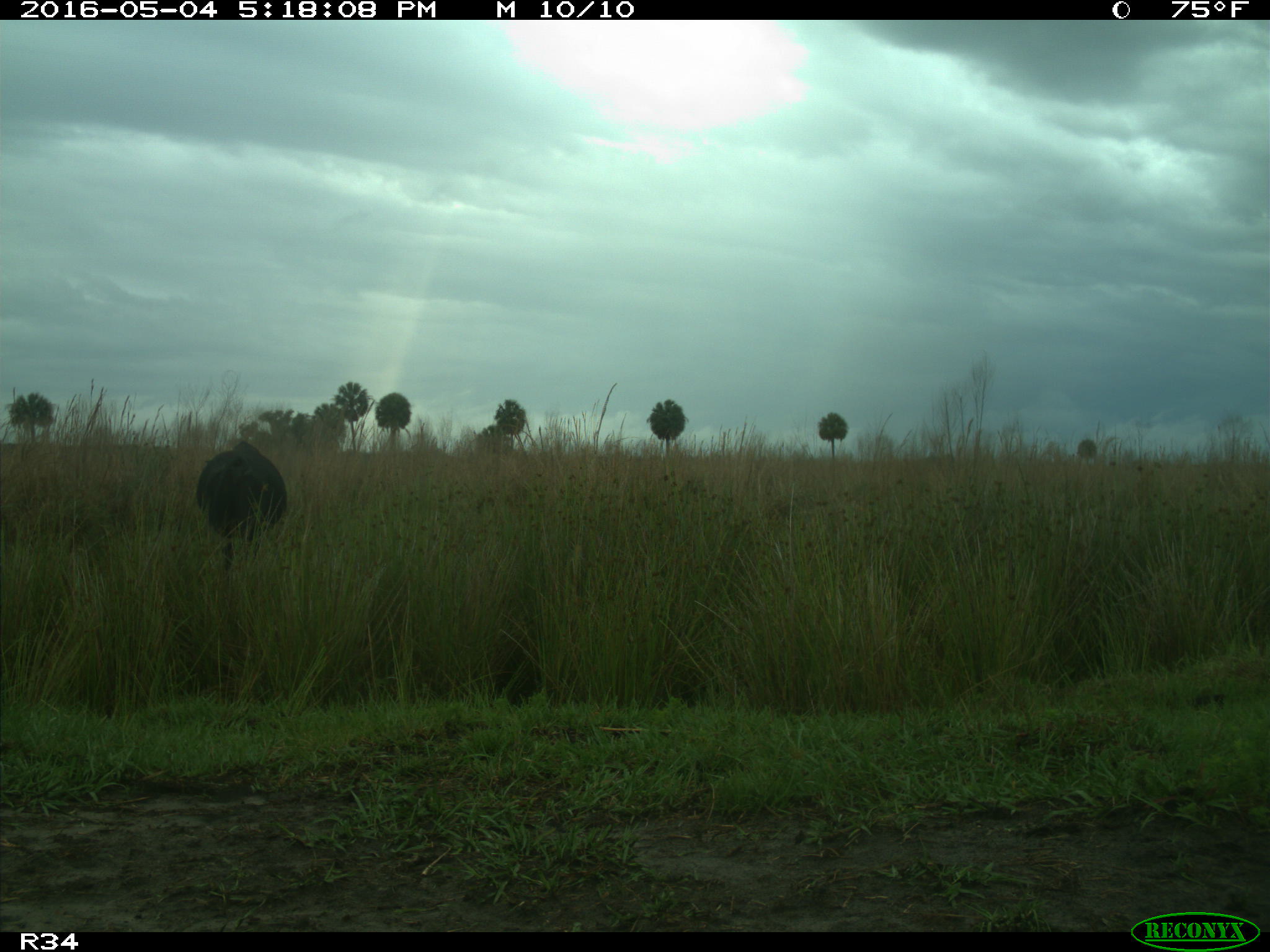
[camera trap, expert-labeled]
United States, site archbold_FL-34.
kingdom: Animalia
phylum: Chordata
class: Mammalia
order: Artiodactyla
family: Bovidae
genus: Bos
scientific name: Bos taurus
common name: domestic cow